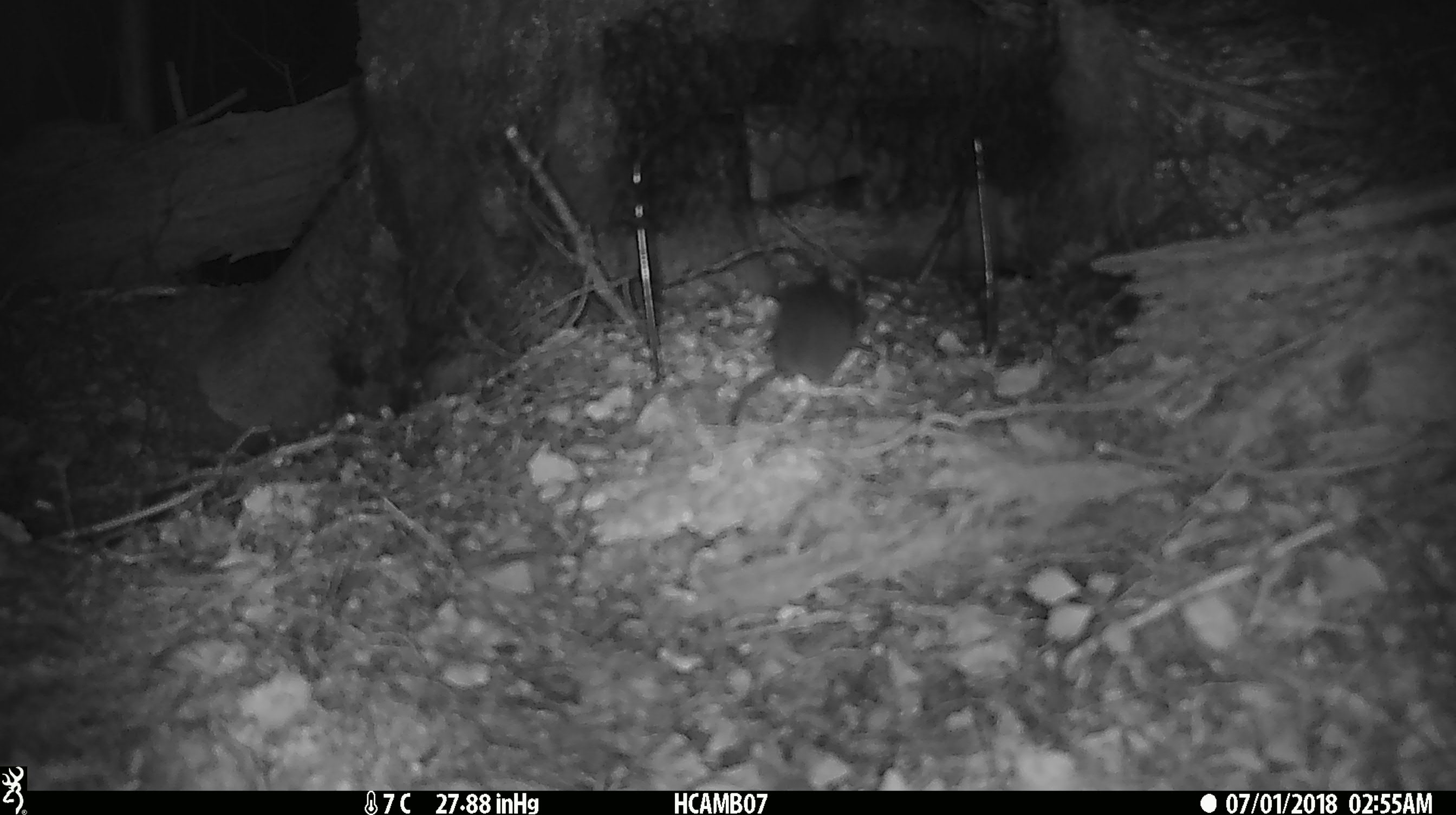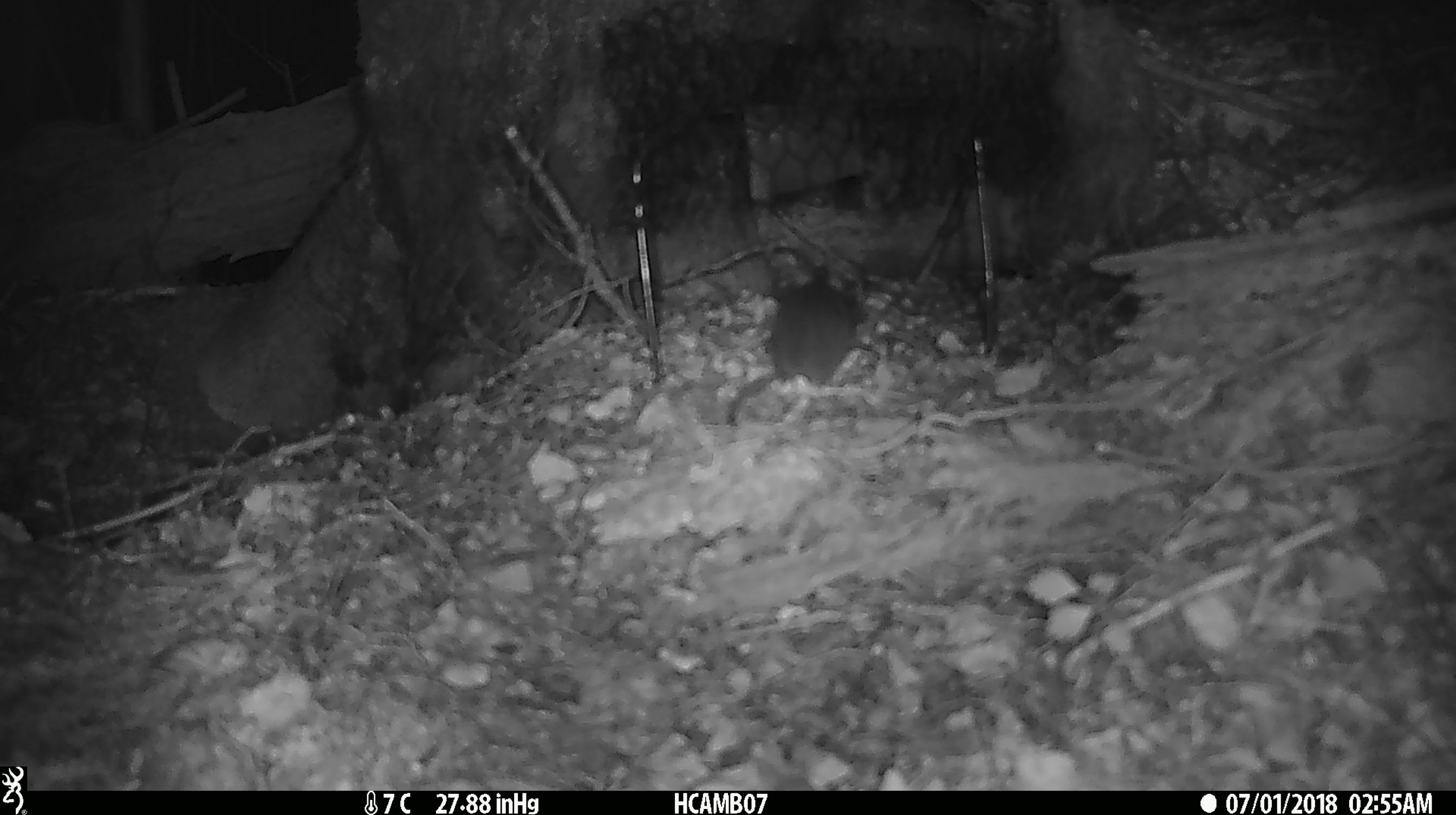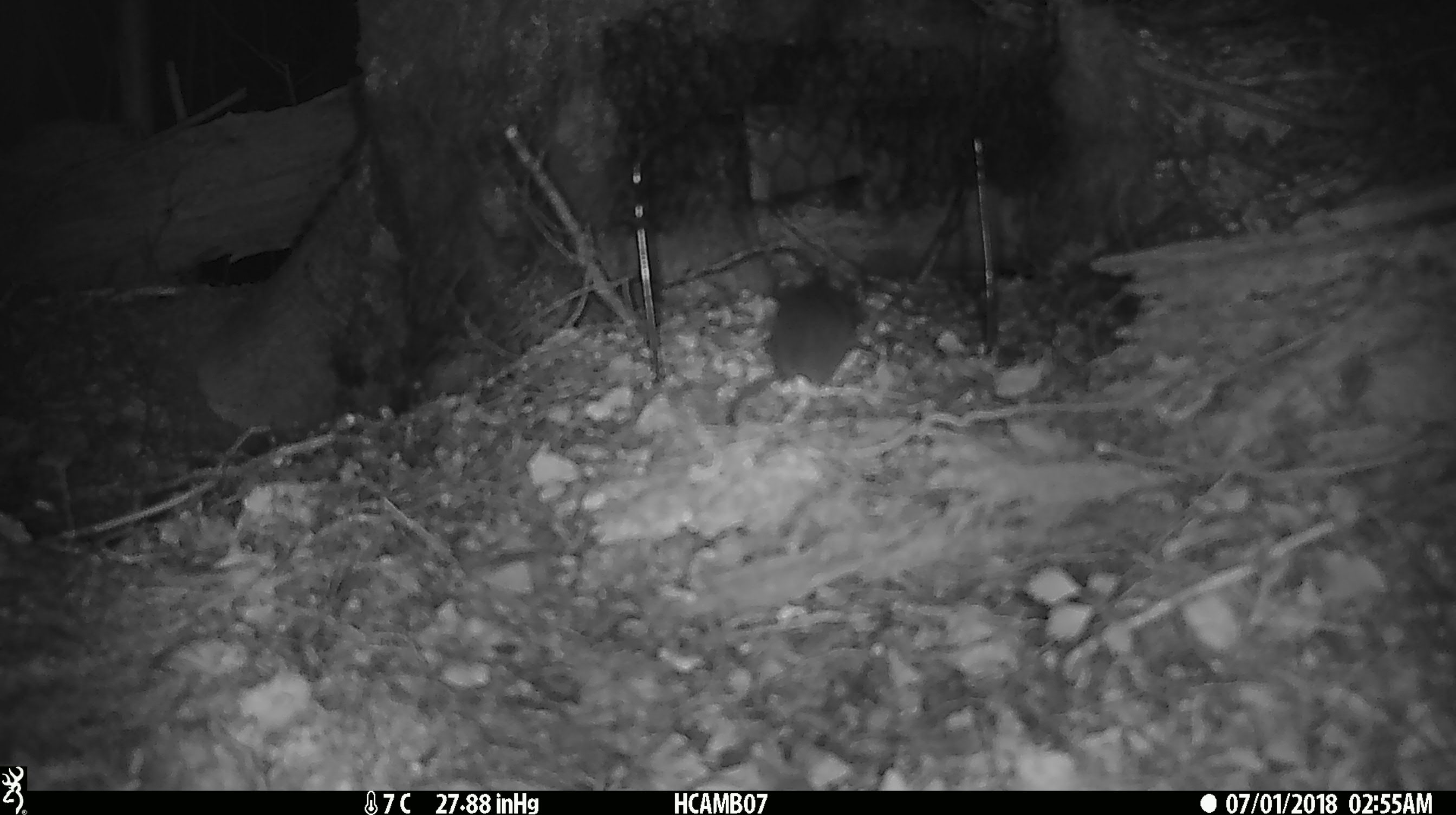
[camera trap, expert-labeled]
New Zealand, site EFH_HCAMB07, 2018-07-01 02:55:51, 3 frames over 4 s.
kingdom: Animalia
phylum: Chordata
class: Mammalia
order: Rodentia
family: Muridae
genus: Mus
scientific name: Mus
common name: mouse